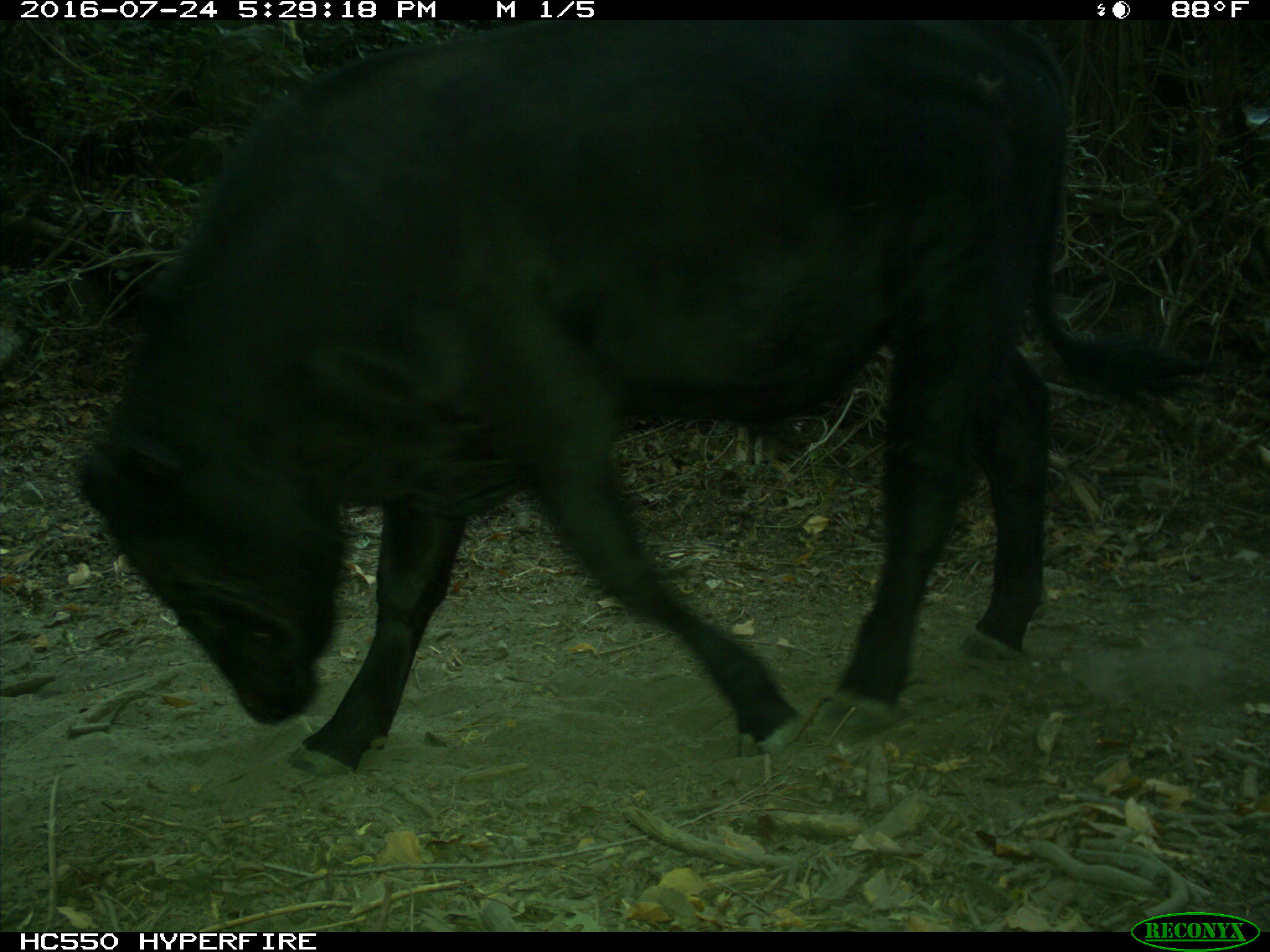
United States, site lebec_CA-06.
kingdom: Animalia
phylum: Chordata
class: Mammalia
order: Artiodactyla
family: Bovidae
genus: Bos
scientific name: Bos taurus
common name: domestic cow